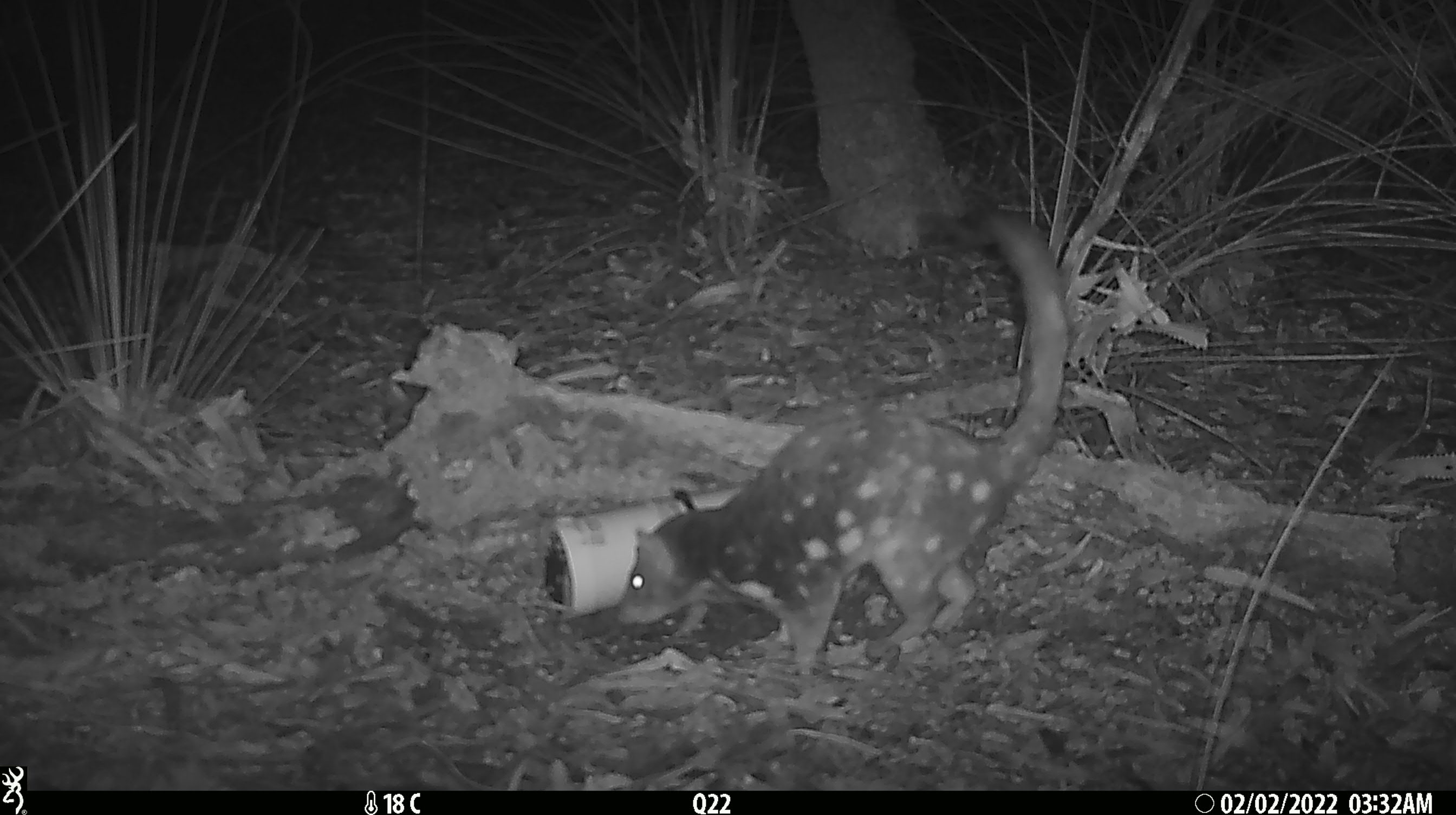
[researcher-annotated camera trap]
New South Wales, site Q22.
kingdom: Animalia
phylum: Chordata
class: Mammalia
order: Dasyuromorphia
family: Dasyuridae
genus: Dasyurus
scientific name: Dasyurus maculatus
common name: spotted-tailed quoll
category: quoll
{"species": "quoll (spotted-tailed quoll) (Dasyurus maculatus)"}